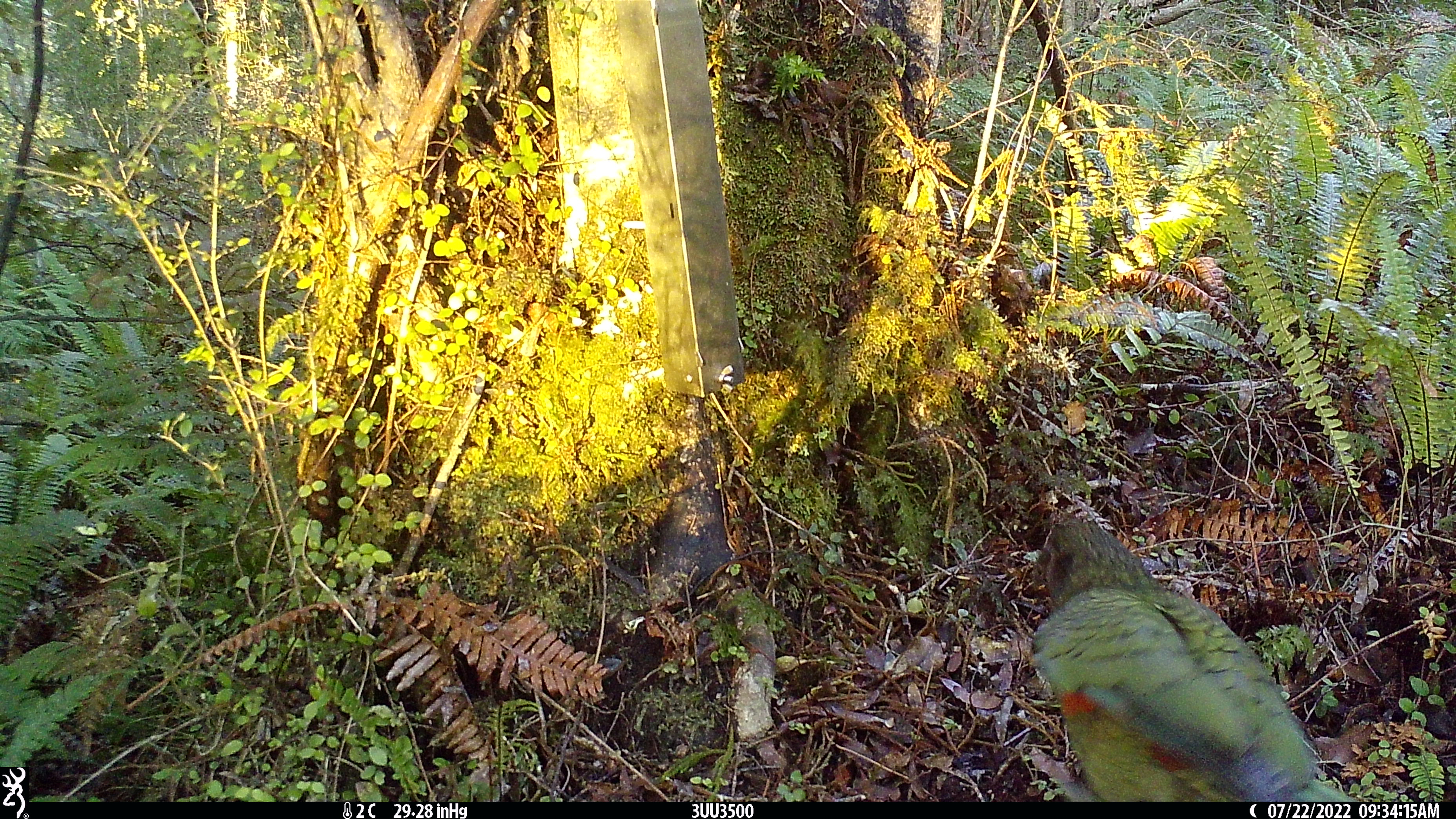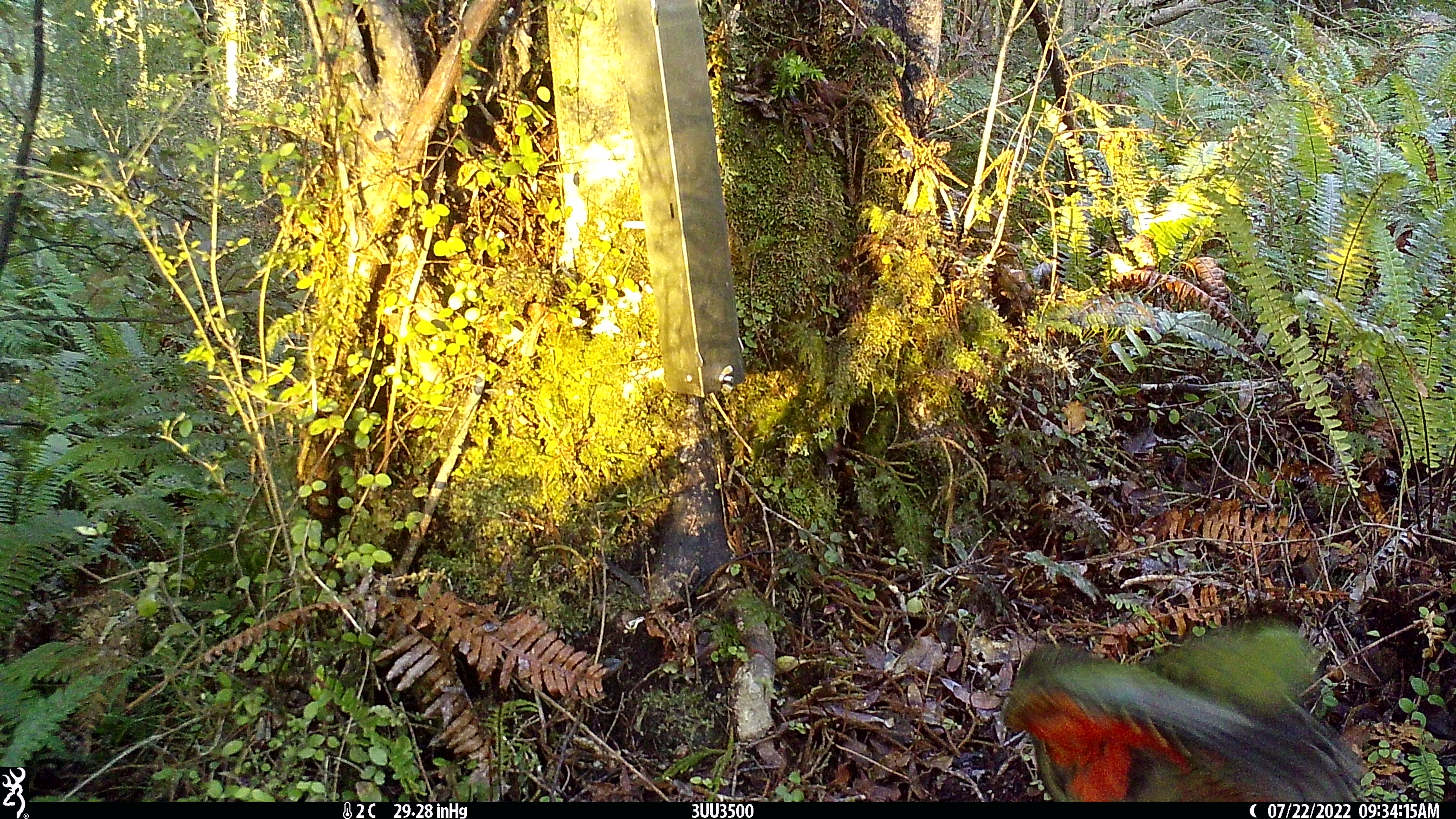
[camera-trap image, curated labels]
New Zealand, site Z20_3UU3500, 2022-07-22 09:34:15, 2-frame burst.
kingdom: Animalia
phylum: Chordata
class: Aves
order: Psittaciformes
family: Strigopidae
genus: Nestor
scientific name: Nestor notabilis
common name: kea